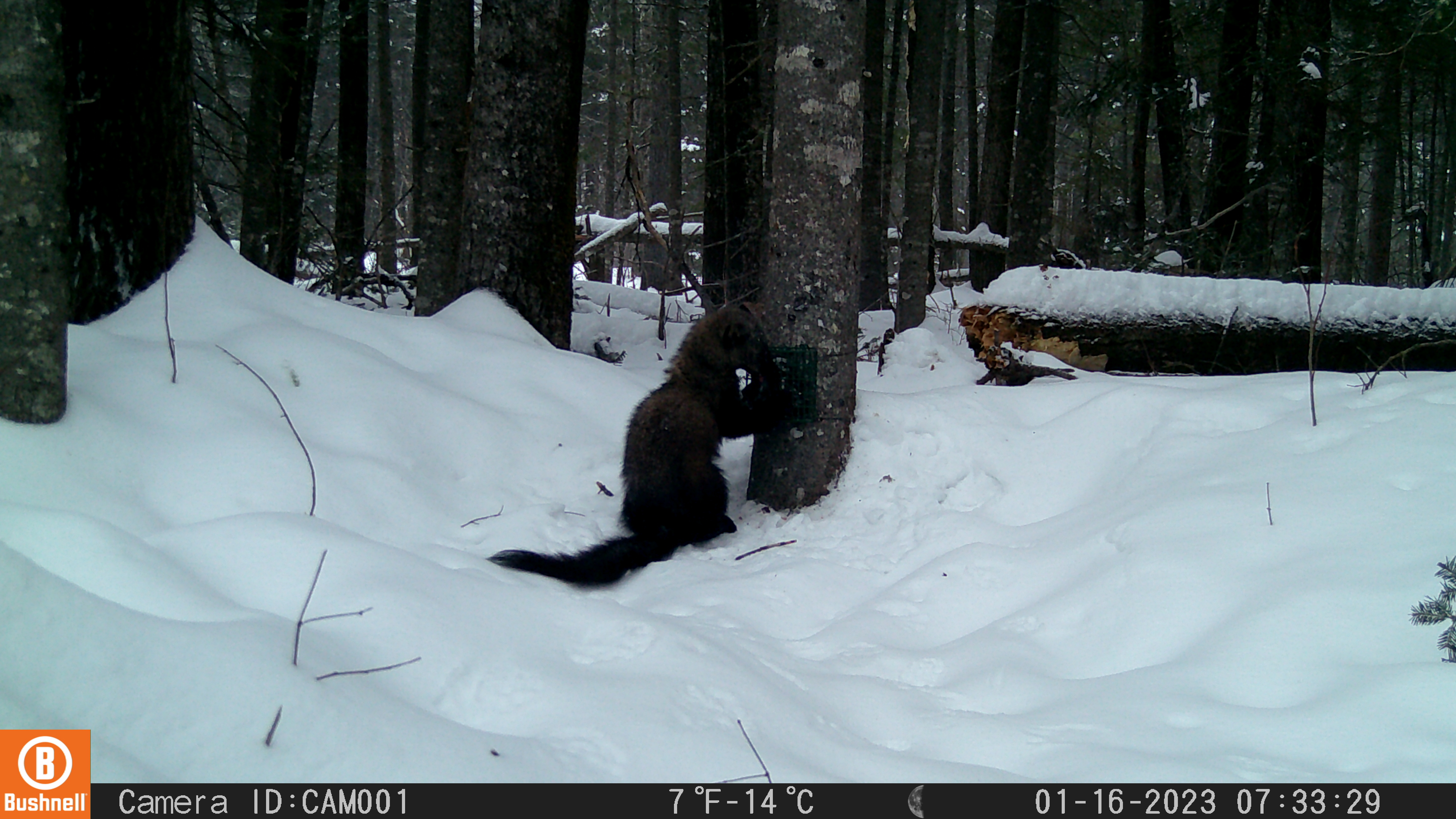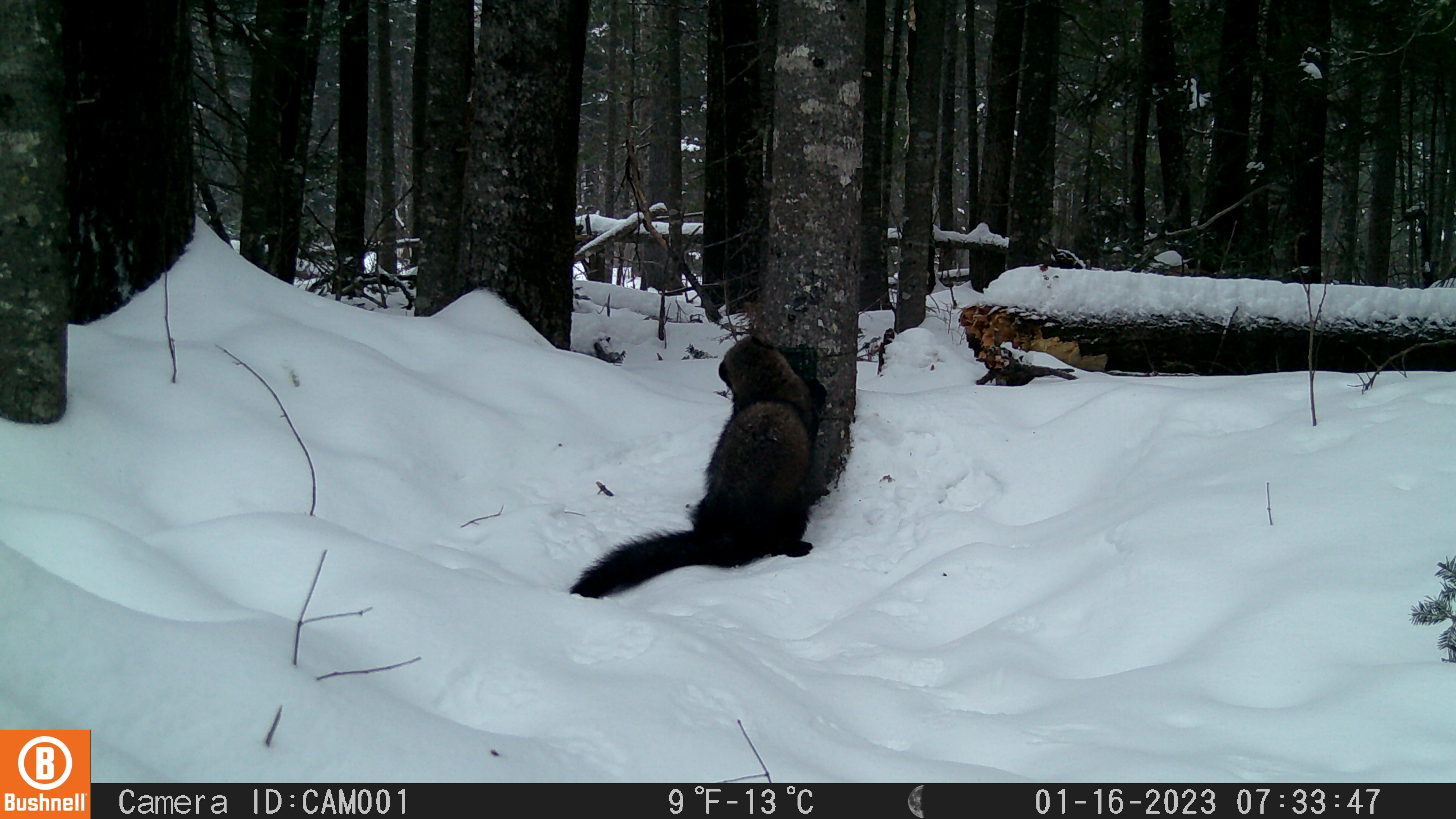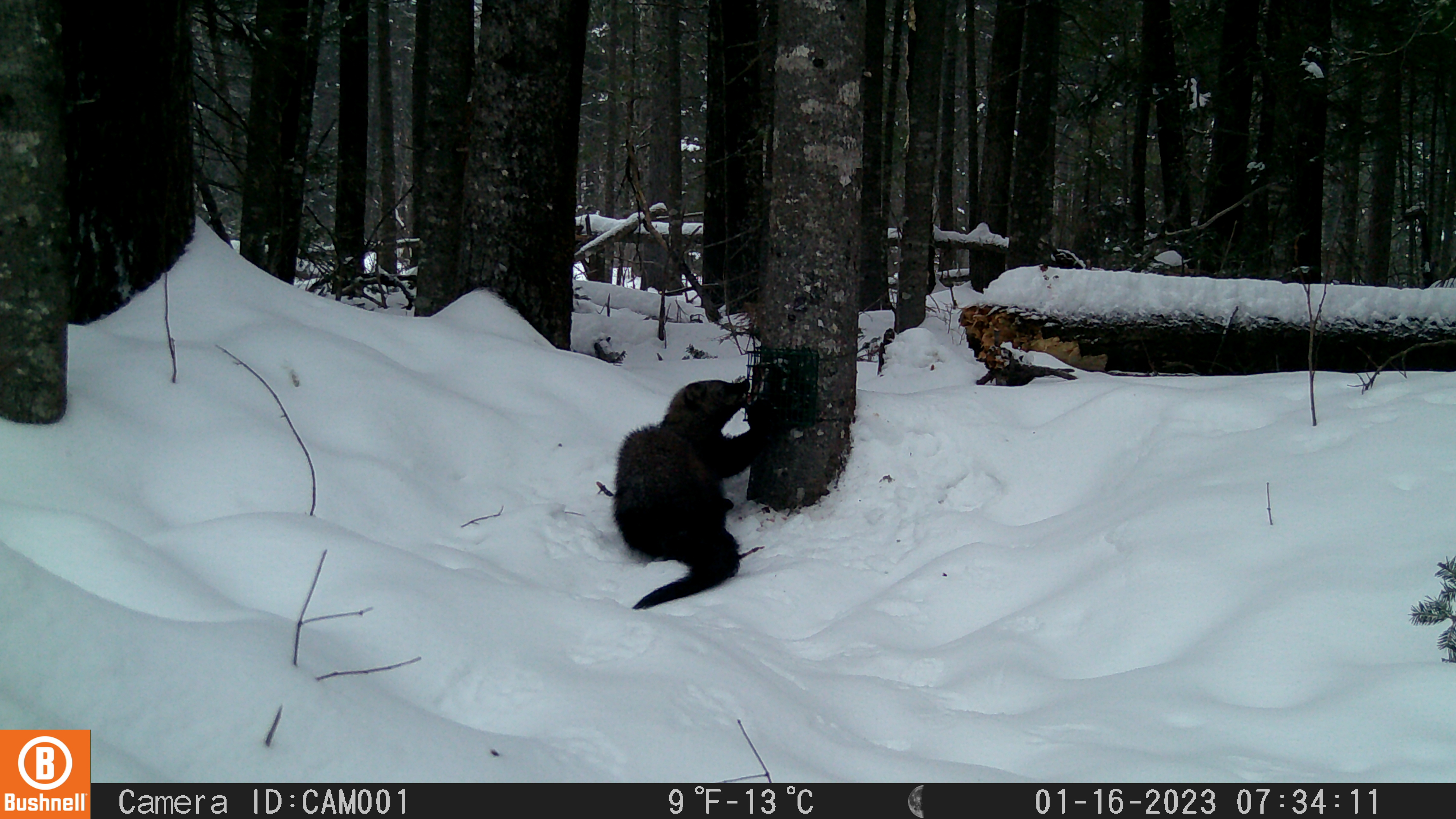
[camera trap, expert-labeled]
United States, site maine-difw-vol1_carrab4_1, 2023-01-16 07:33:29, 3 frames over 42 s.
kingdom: Animalia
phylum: Chordata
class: Mammalia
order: Carnivora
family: Mustelidae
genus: Pekania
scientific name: Pekania pennanti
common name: fisher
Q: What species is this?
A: Fisher (Pekania pennanti).